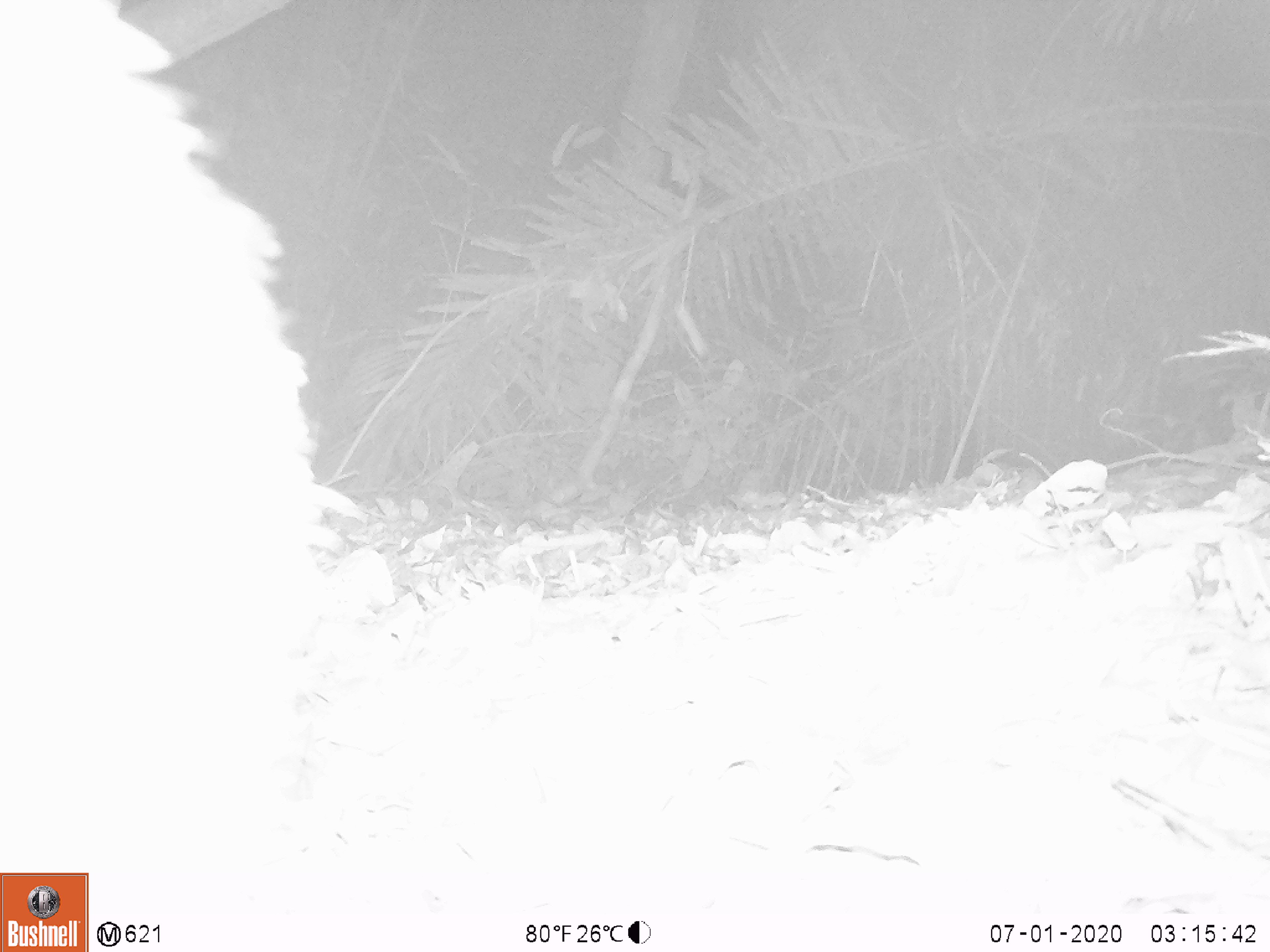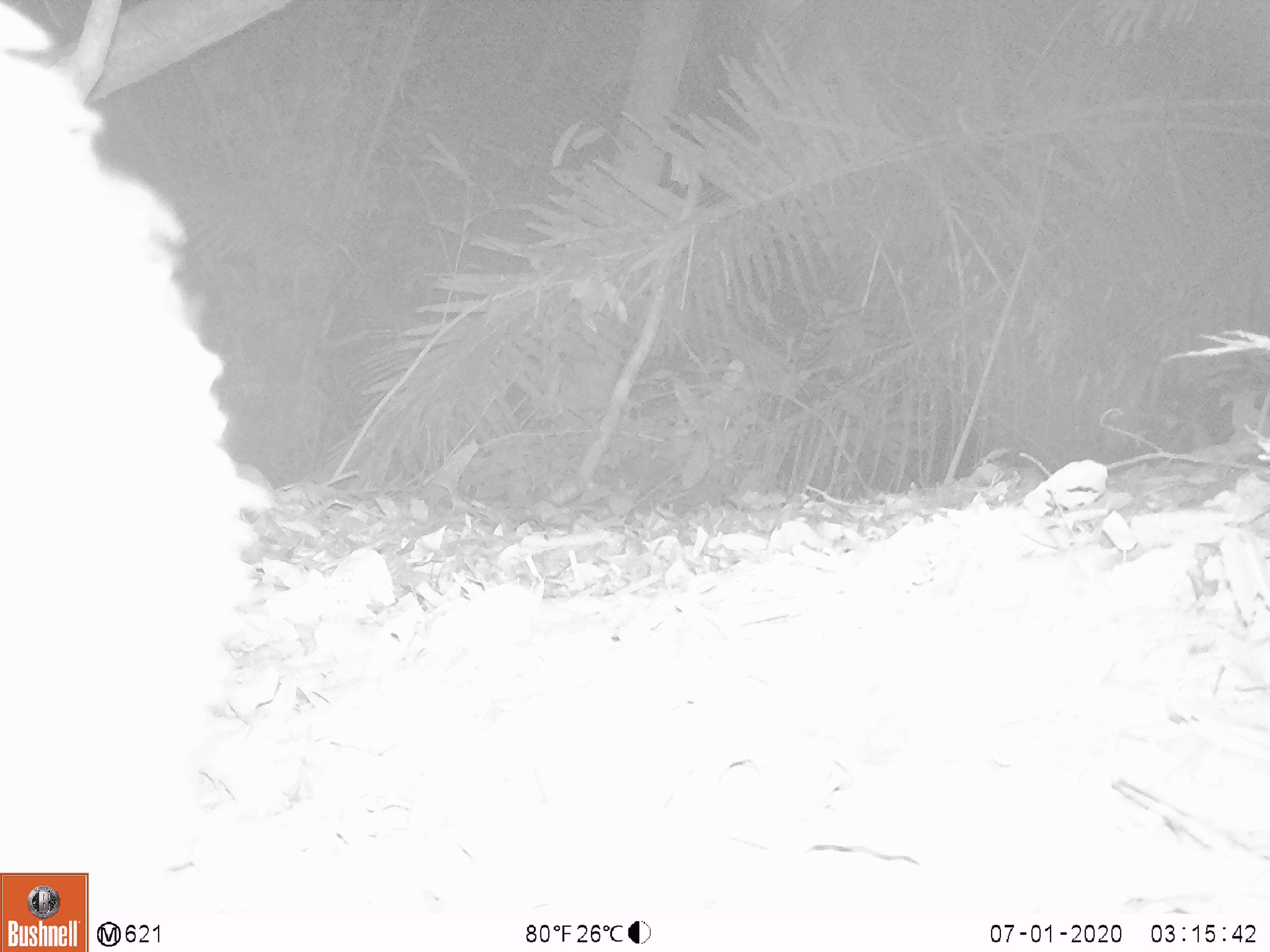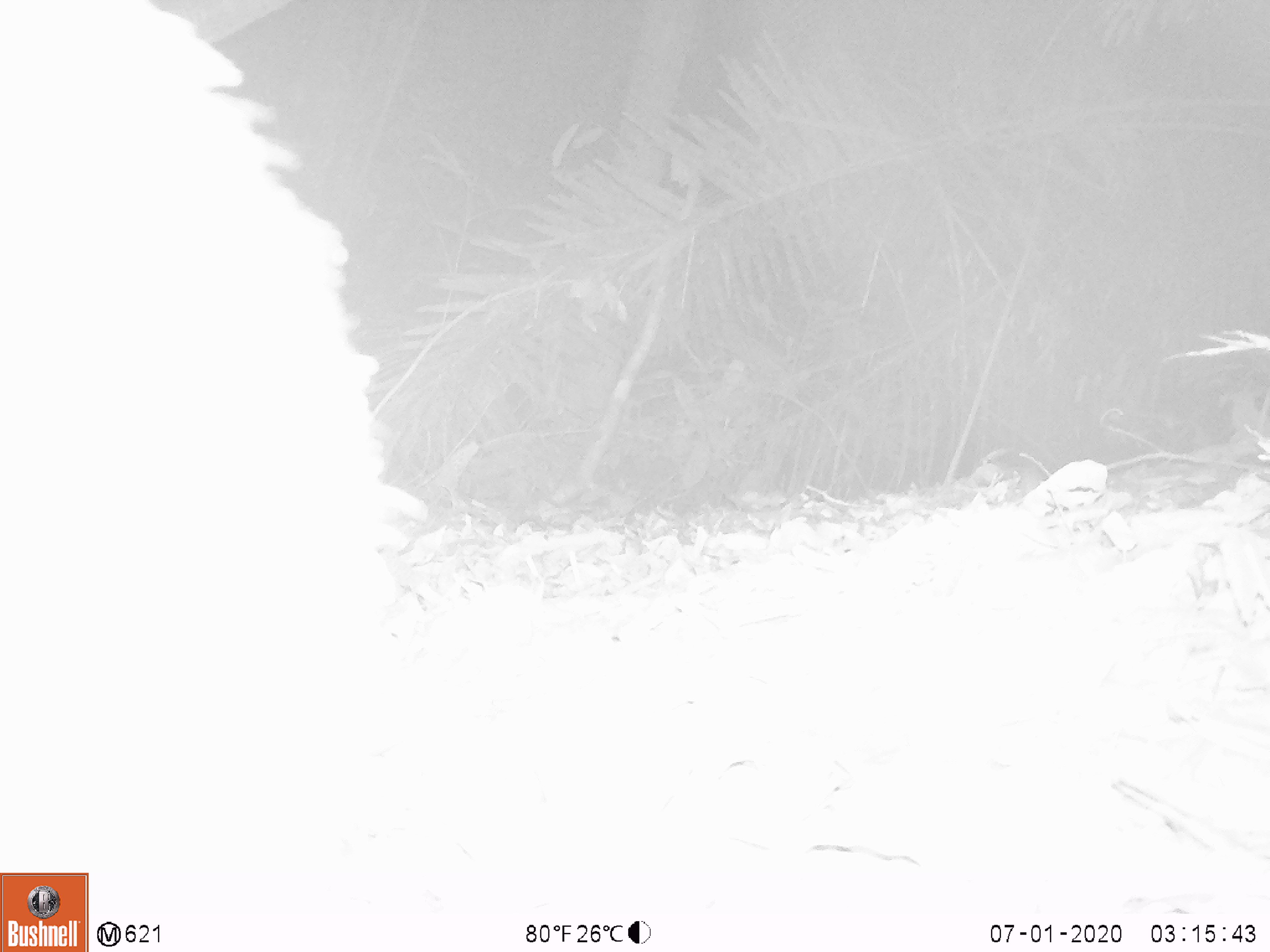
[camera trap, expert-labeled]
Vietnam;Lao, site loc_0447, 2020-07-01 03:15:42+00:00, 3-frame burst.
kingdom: Animalia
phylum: Chordata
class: Mammalia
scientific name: Mammalia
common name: mammal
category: unidentified mammal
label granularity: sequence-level